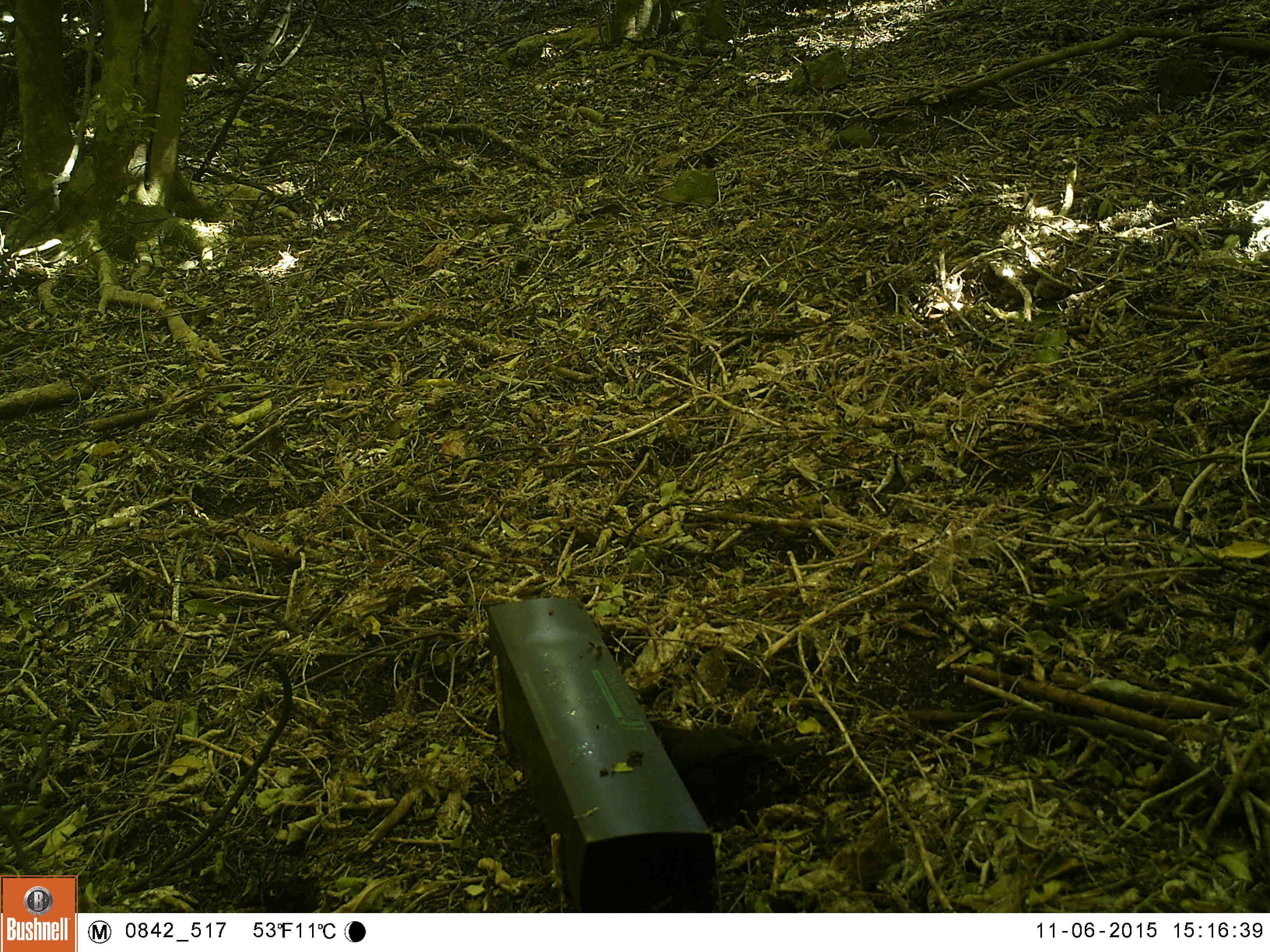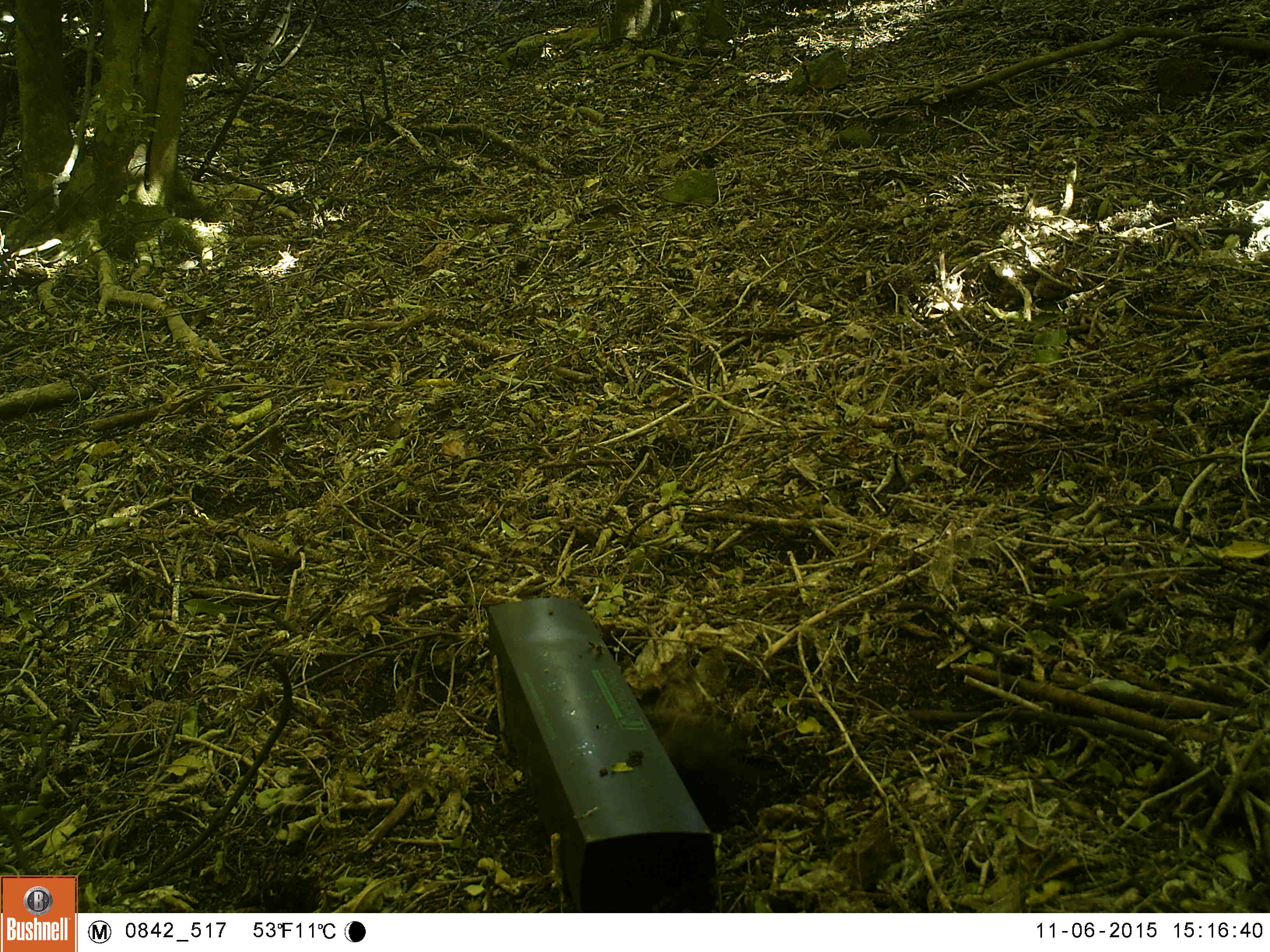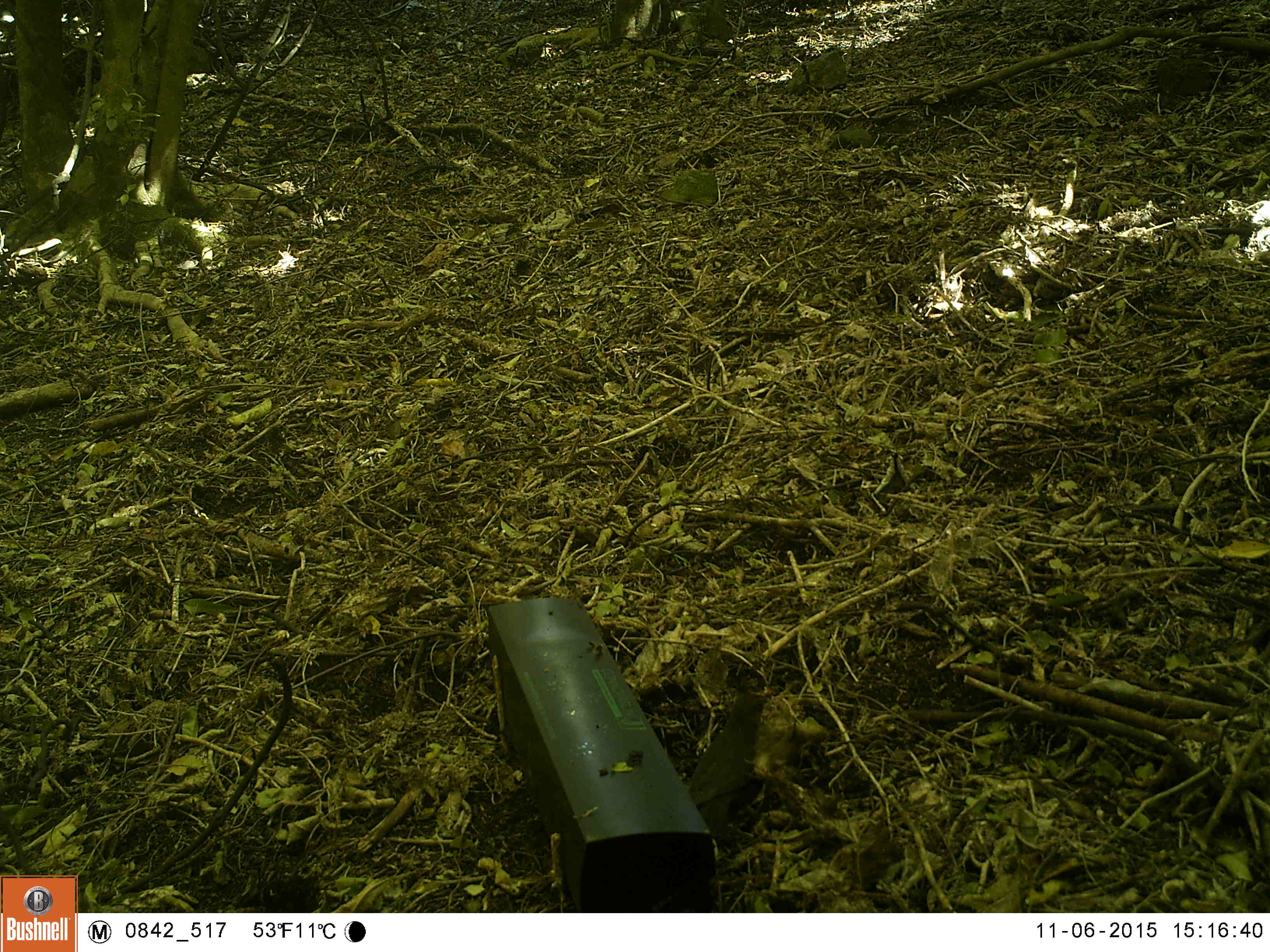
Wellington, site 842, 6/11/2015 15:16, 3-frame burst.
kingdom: Animalia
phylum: Chordata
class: Aves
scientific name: Aves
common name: bird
Bird (Aves).